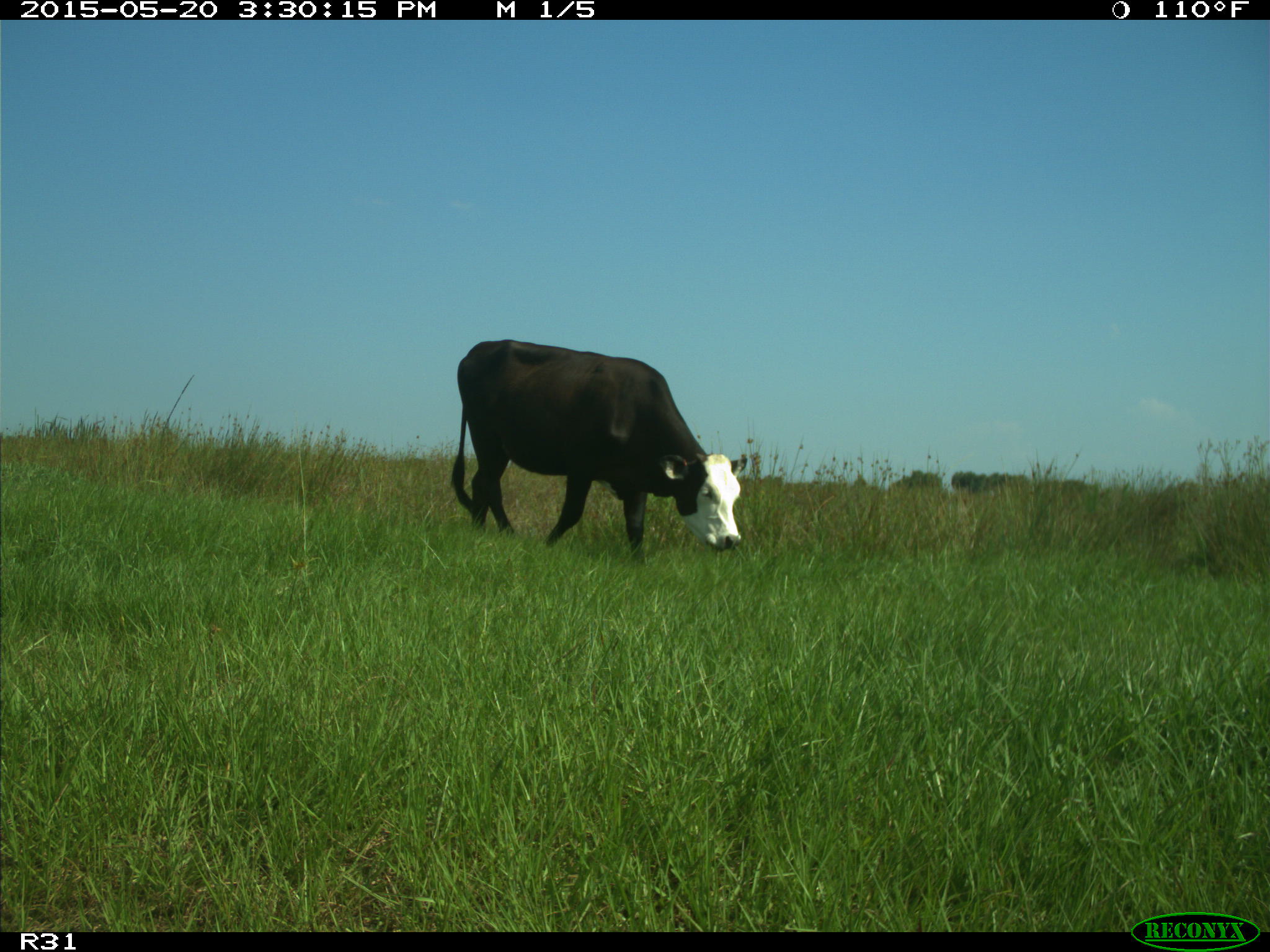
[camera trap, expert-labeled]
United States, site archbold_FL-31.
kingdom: Animalia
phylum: Chordata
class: Mammalia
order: Artiodactyla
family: Bovidae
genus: Bos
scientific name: Bos taurus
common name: domestic cow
Bos taurus (domestic cow).